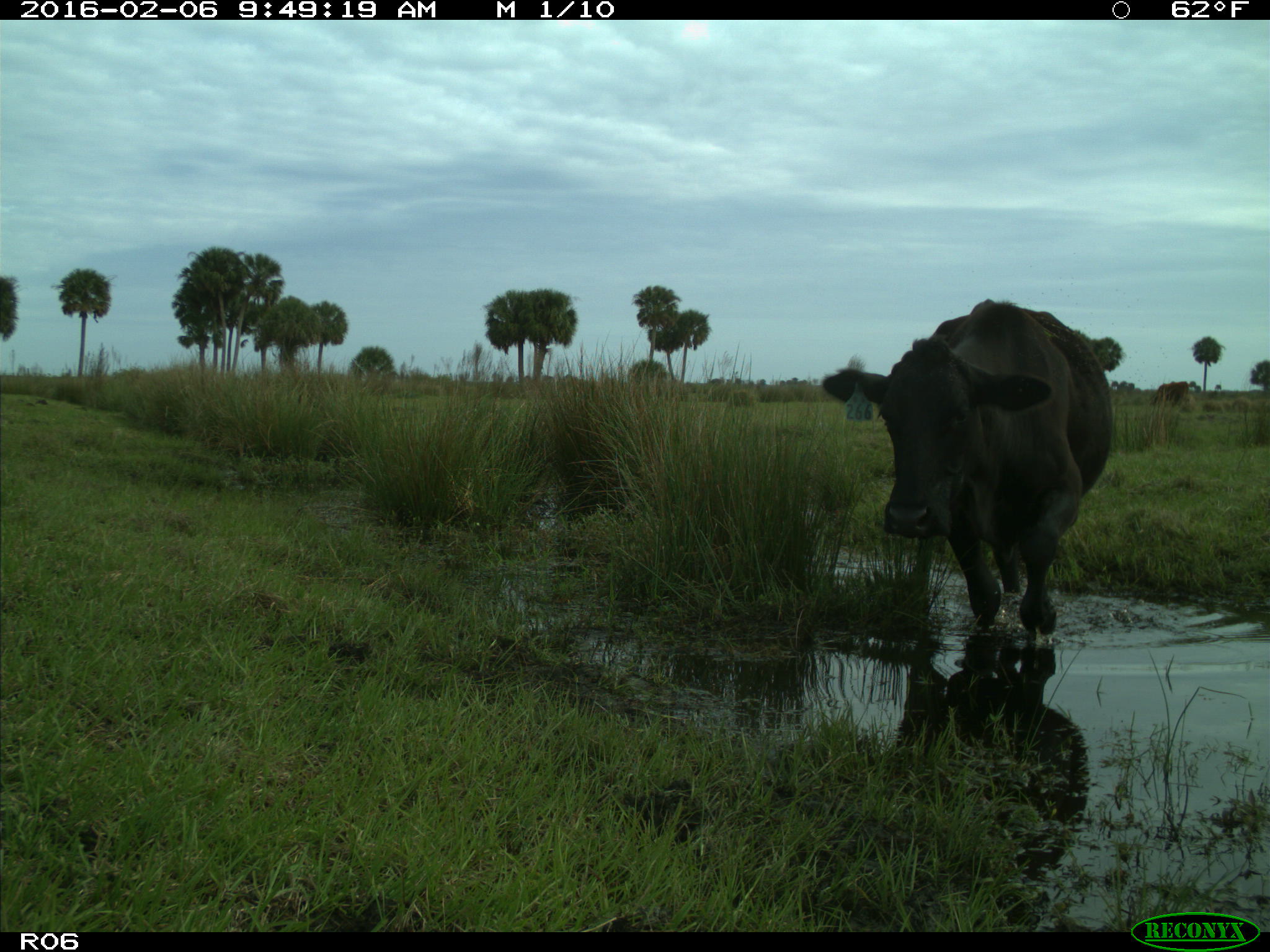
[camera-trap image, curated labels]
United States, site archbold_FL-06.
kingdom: Animalia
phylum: Chordata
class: Mammalia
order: Artiodactyla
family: Bovidae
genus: Bos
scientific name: Bos taurus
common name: domestic cow